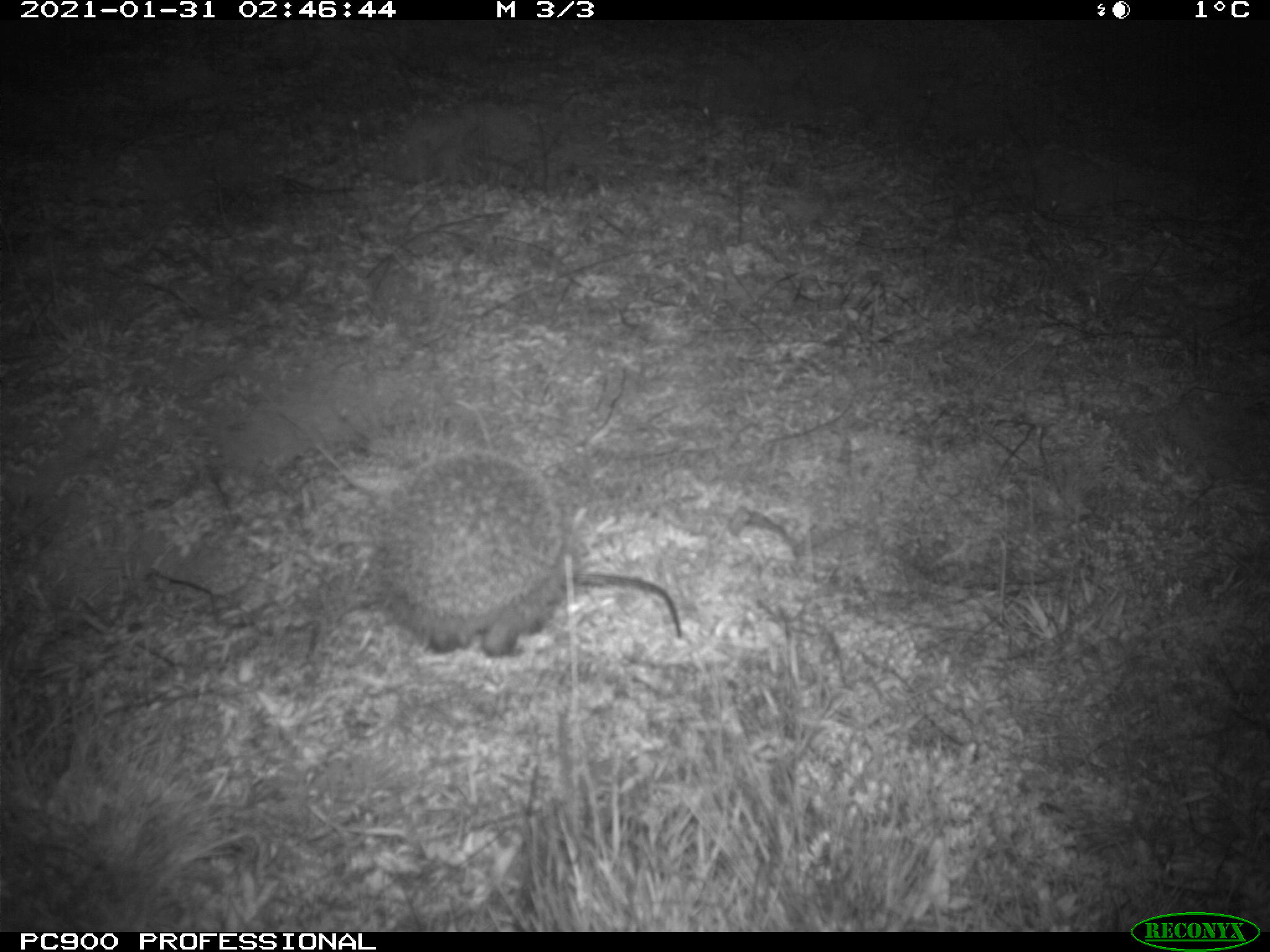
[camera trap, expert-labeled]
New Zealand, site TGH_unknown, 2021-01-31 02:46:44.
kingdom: Animalia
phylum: Chordata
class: Mammalia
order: Eulipotyphla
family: Erinaceidae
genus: Erinaceus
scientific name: Erinaceus europaeus europaeus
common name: european hedgehog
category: hedgehog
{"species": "hedgehog (european hedgehog) (Erinaceus europaeus europaeus)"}